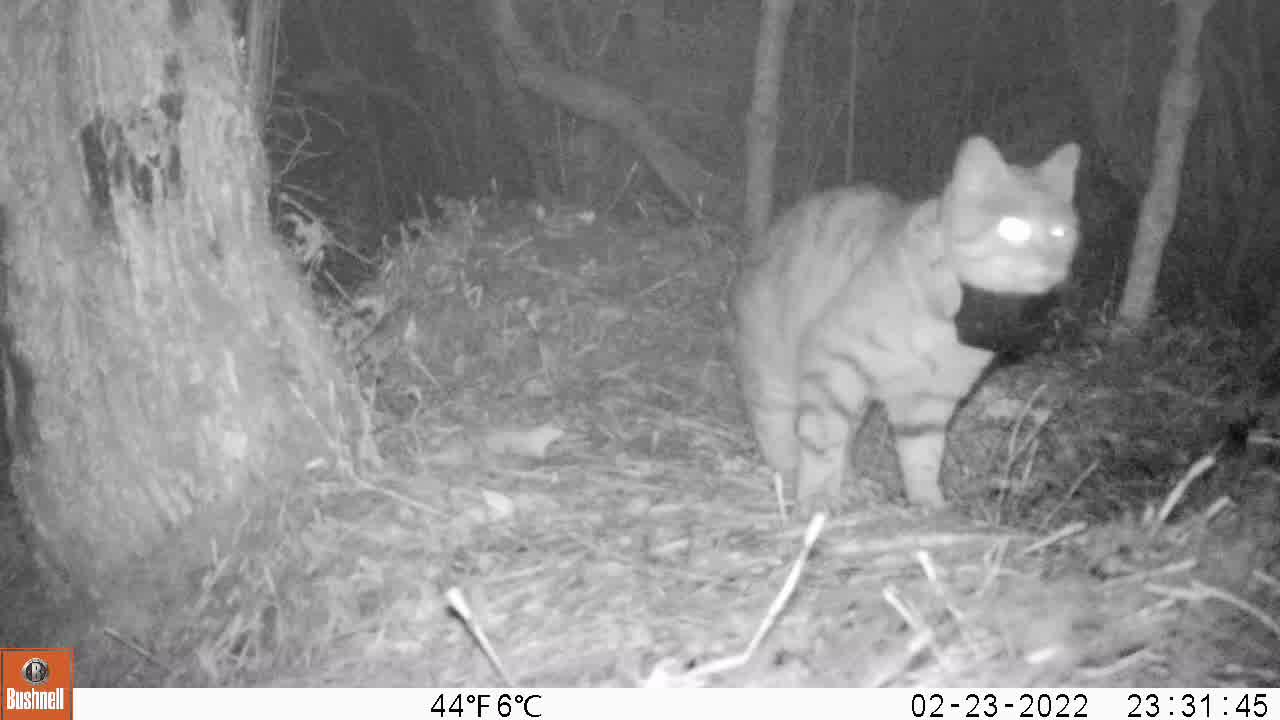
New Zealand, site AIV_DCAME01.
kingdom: Animalia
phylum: Chordata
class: Mammalia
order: Carnivora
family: Felidae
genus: Felis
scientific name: Felis catus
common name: domestic cat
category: cat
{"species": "cat (domestic cat) (Felis catus)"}